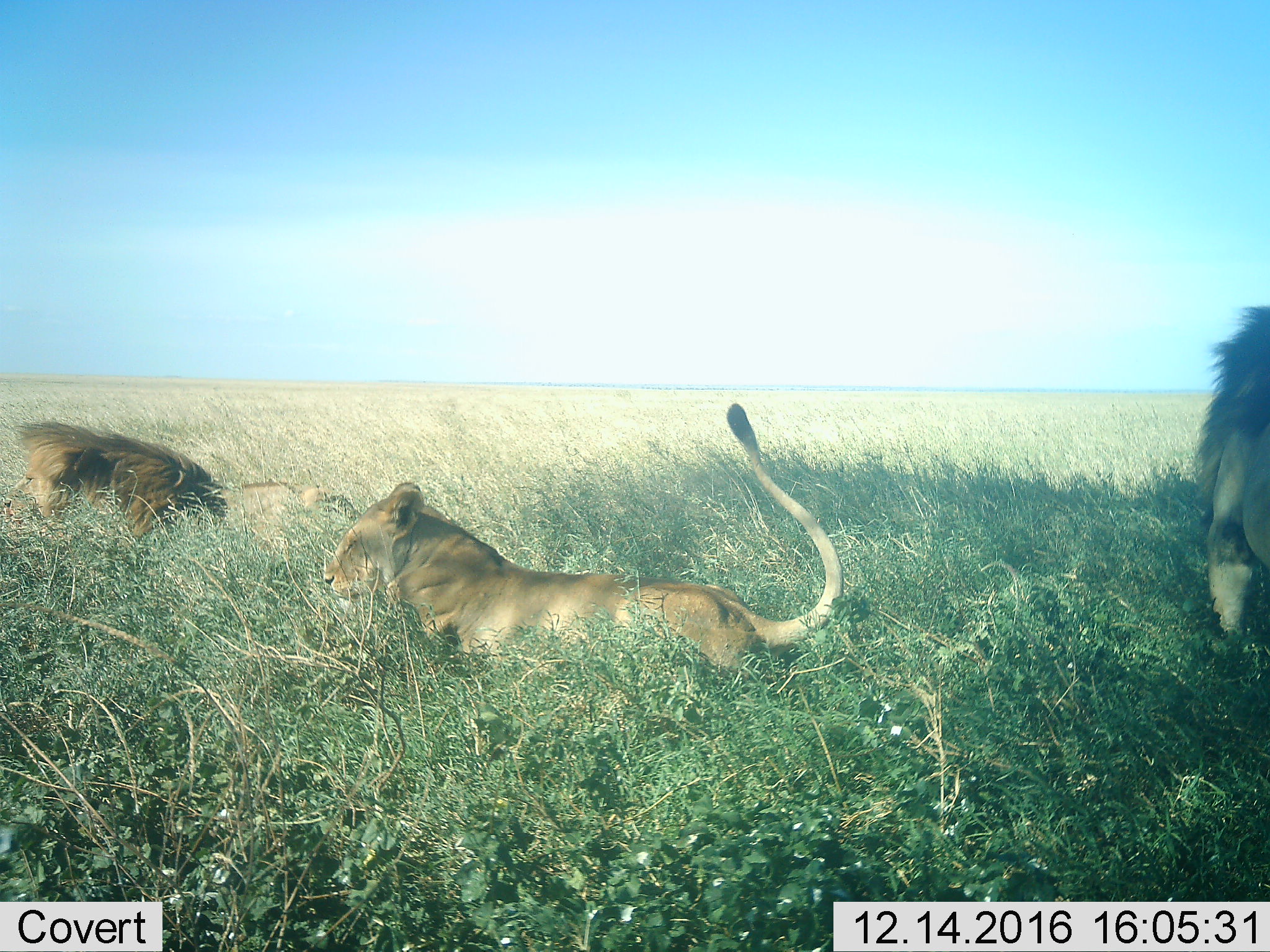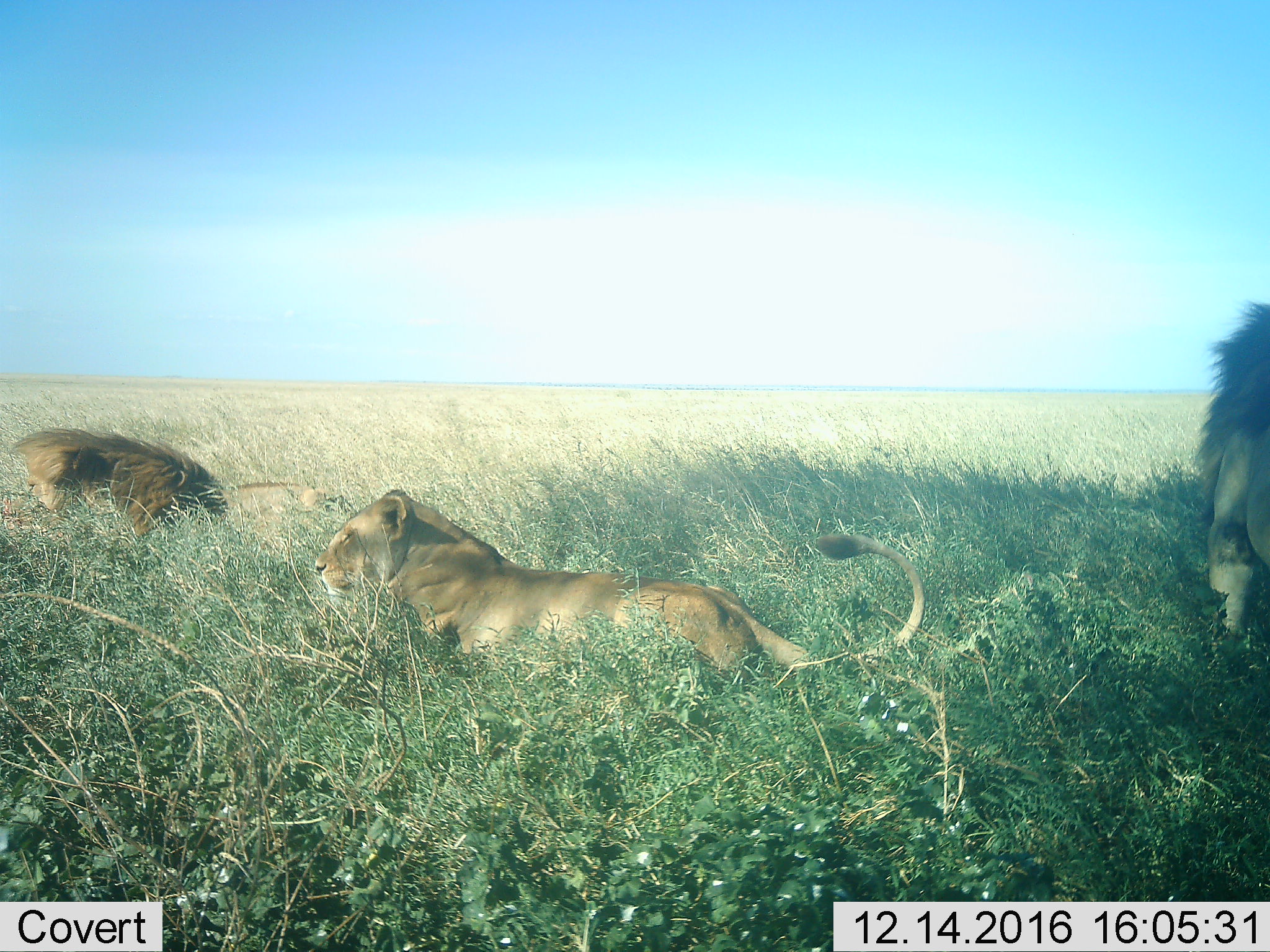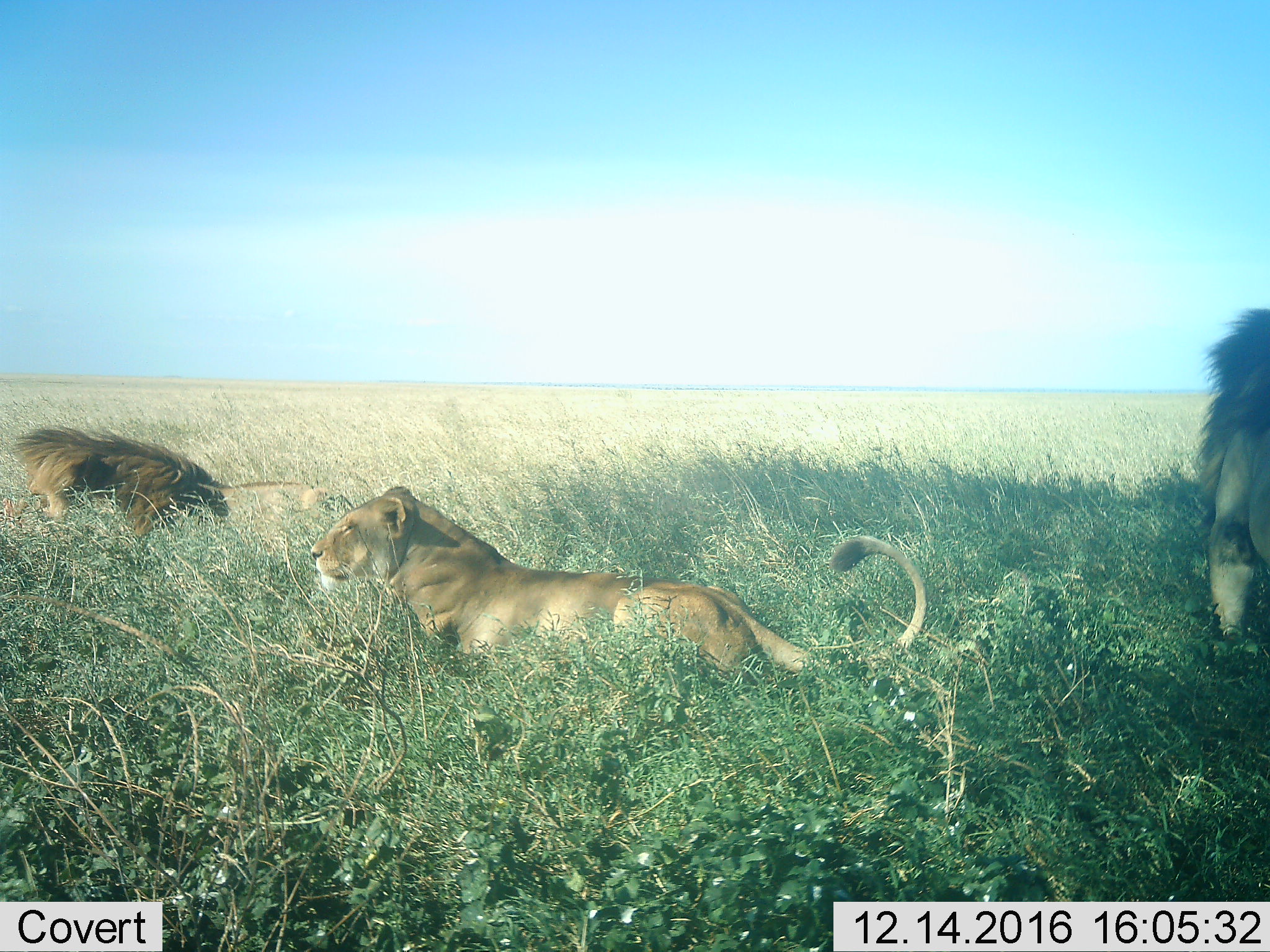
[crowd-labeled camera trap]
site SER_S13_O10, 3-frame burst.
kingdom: Animalia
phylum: Chordata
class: Mammalia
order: Carnivora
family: Felidae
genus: Panthera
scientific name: Panthera leo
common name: lion female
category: lionfemale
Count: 1.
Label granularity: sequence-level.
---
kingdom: Animalia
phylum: Chordata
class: Mammalia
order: Carnivora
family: Felidae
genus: Panthera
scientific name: Panthera leo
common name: lion male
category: lionmale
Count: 2.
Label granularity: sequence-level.